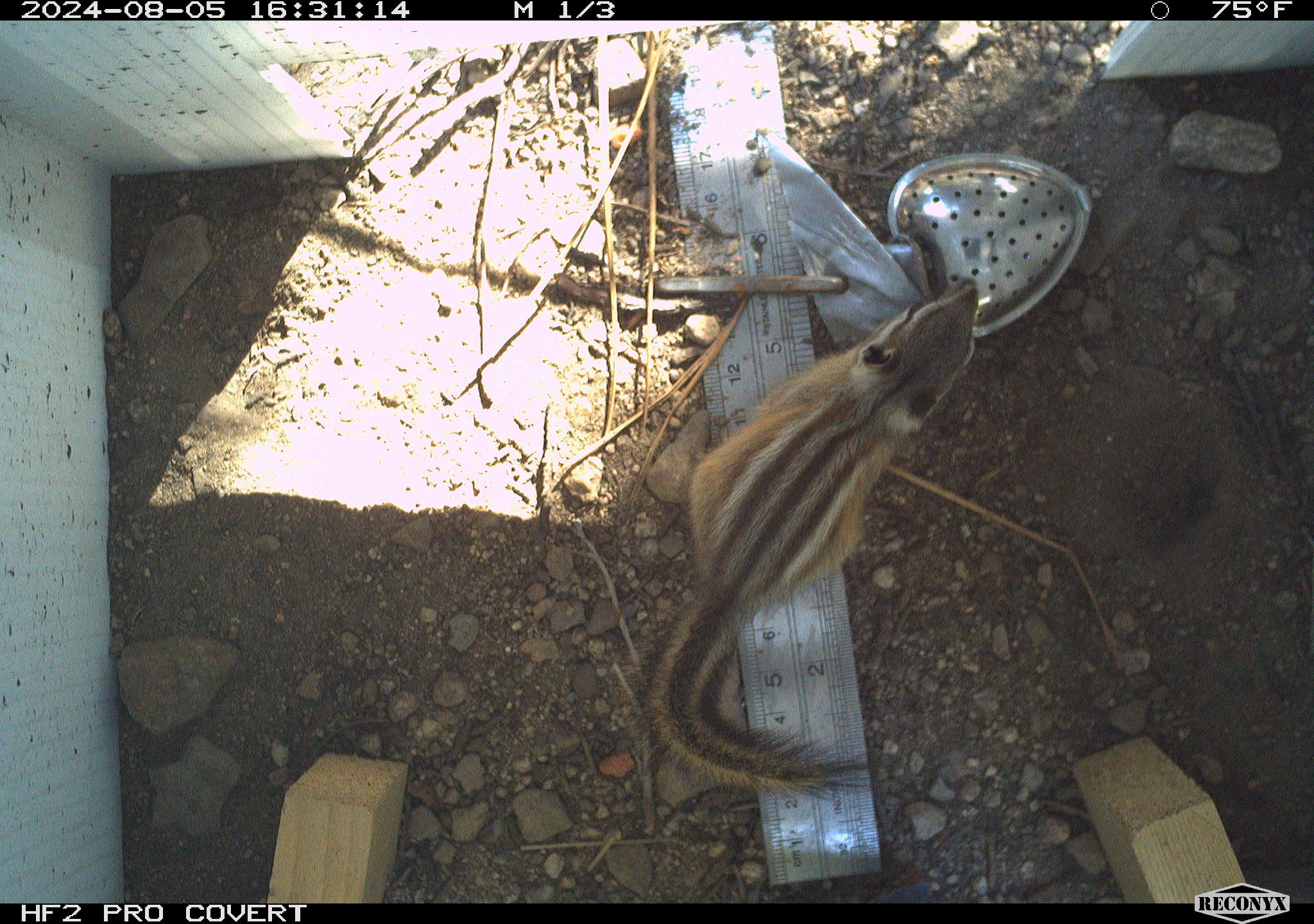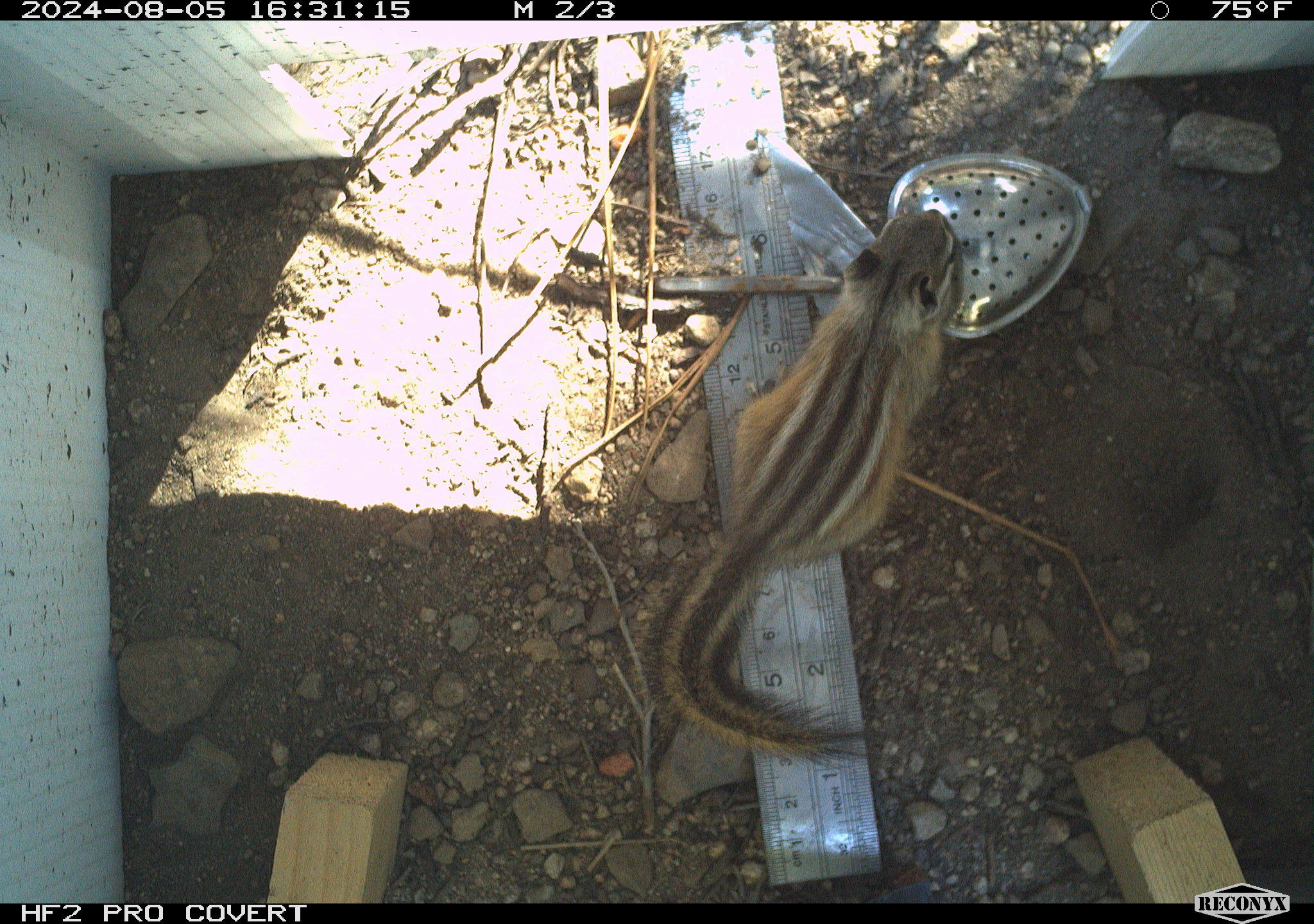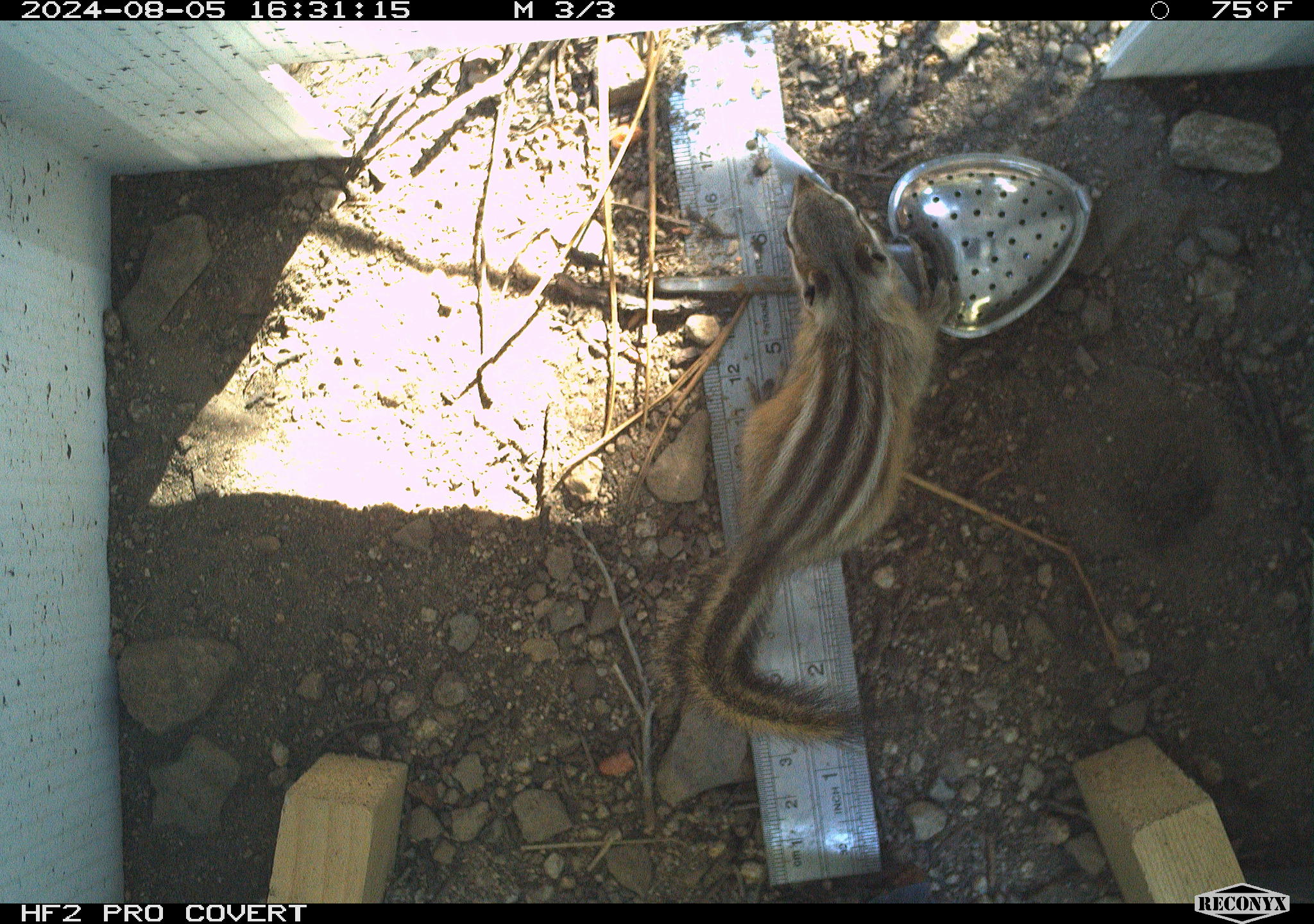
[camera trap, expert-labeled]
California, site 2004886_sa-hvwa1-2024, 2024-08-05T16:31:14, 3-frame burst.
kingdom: Animalia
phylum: Chordata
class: Mammalia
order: Rodentia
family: Sciuridae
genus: Neotamias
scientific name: Neotamias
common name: western chipmunks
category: neotamias species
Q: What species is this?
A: Neotamias species (western chipmunks) (Neotamias).